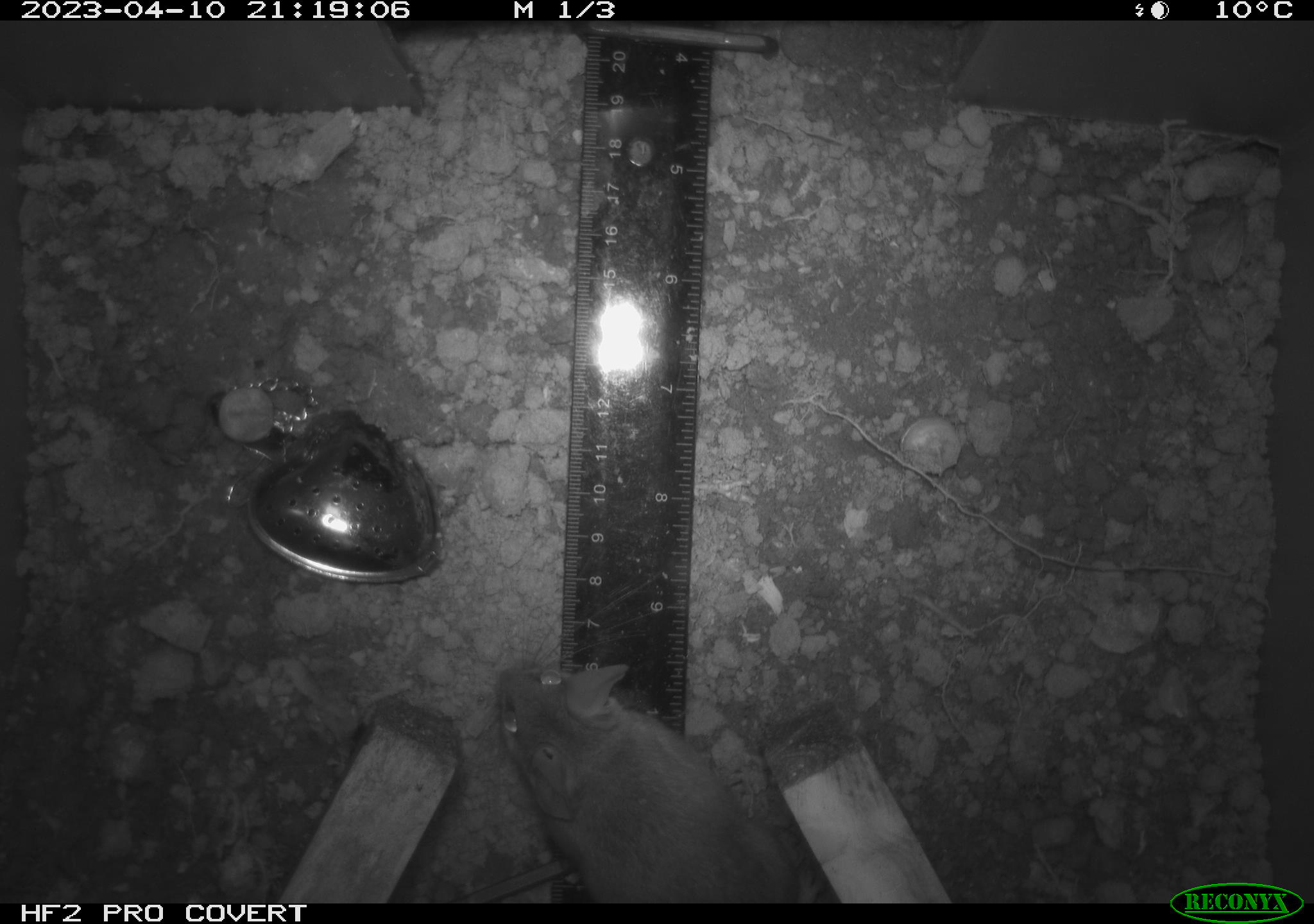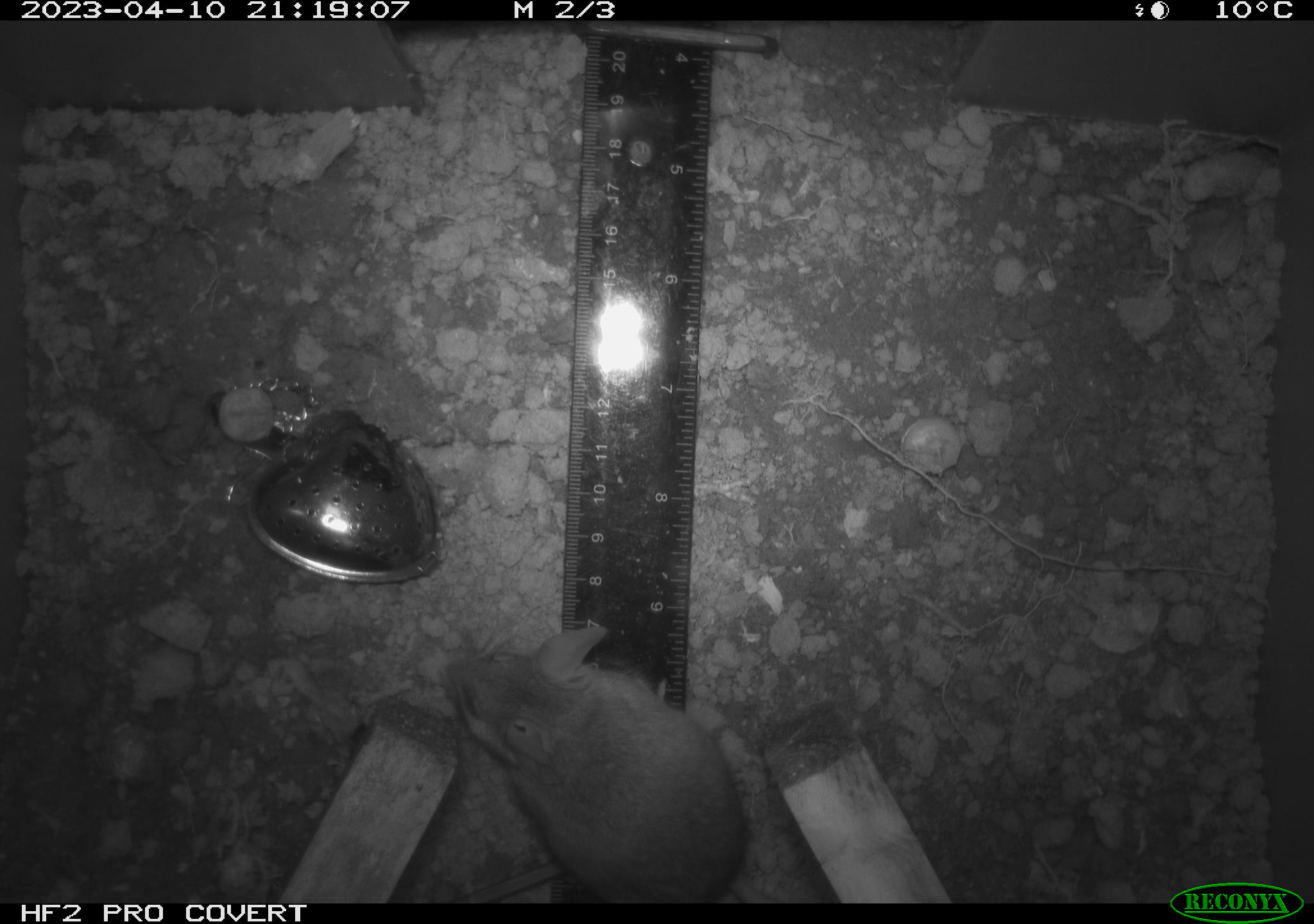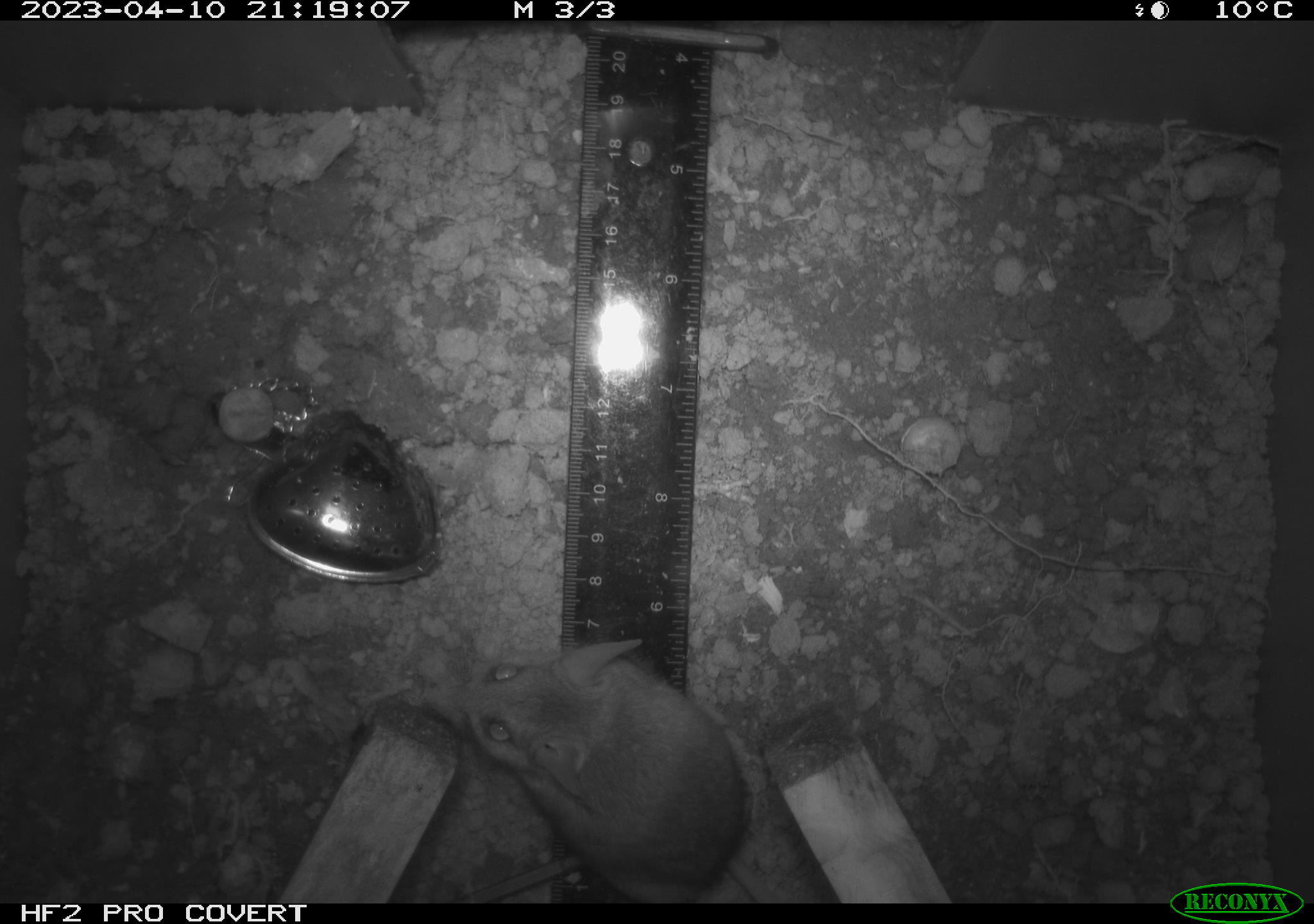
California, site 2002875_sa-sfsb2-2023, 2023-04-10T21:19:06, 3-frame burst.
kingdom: Animalia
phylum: Chordata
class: Mammalia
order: Rodentia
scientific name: Rodentia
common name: mouse species